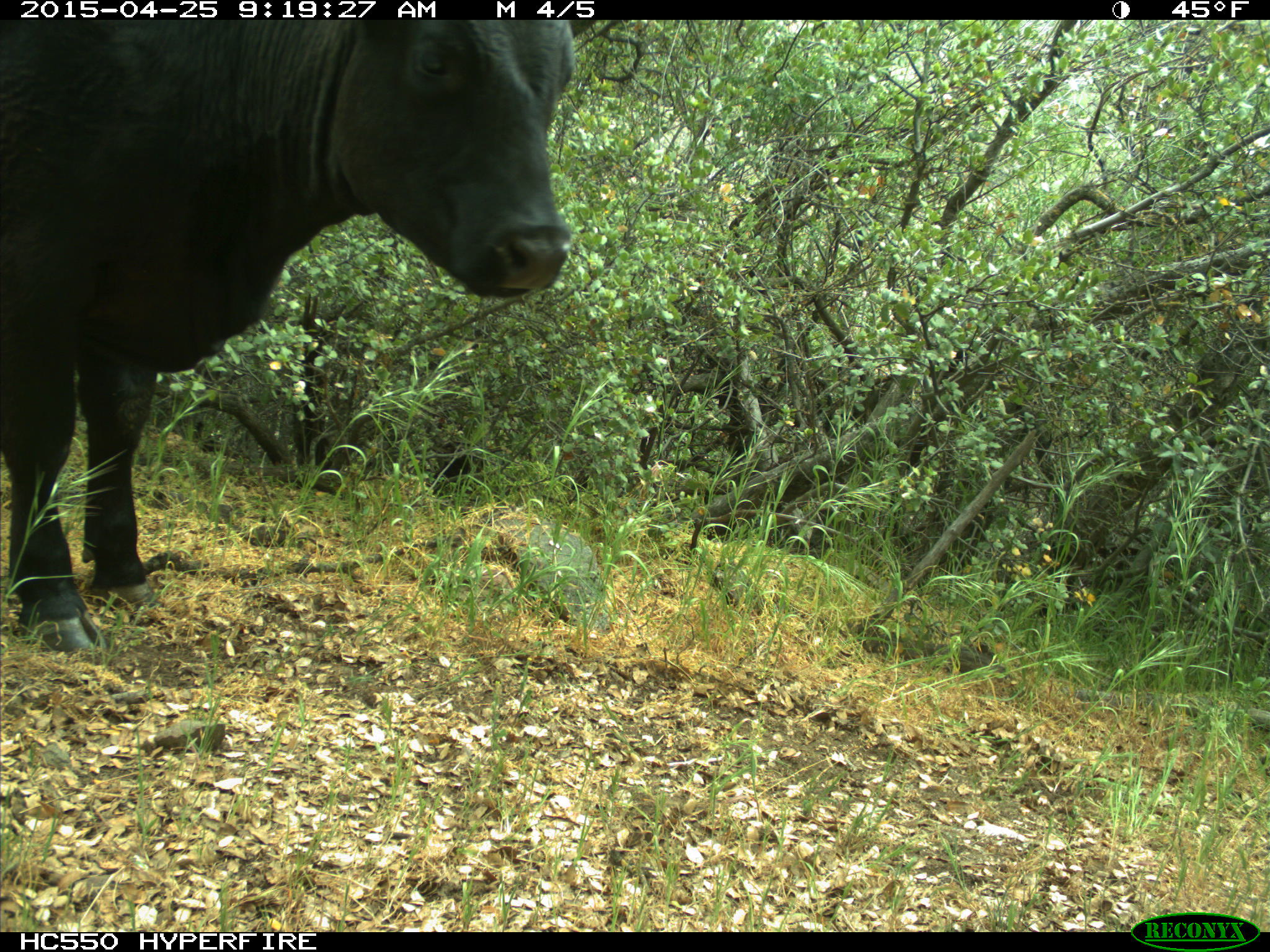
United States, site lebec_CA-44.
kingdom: Animalia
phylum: Chordata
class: Mammalia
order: Artiodactyla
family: Suidae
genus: Sus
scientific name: Sus scrofa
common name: wild boar